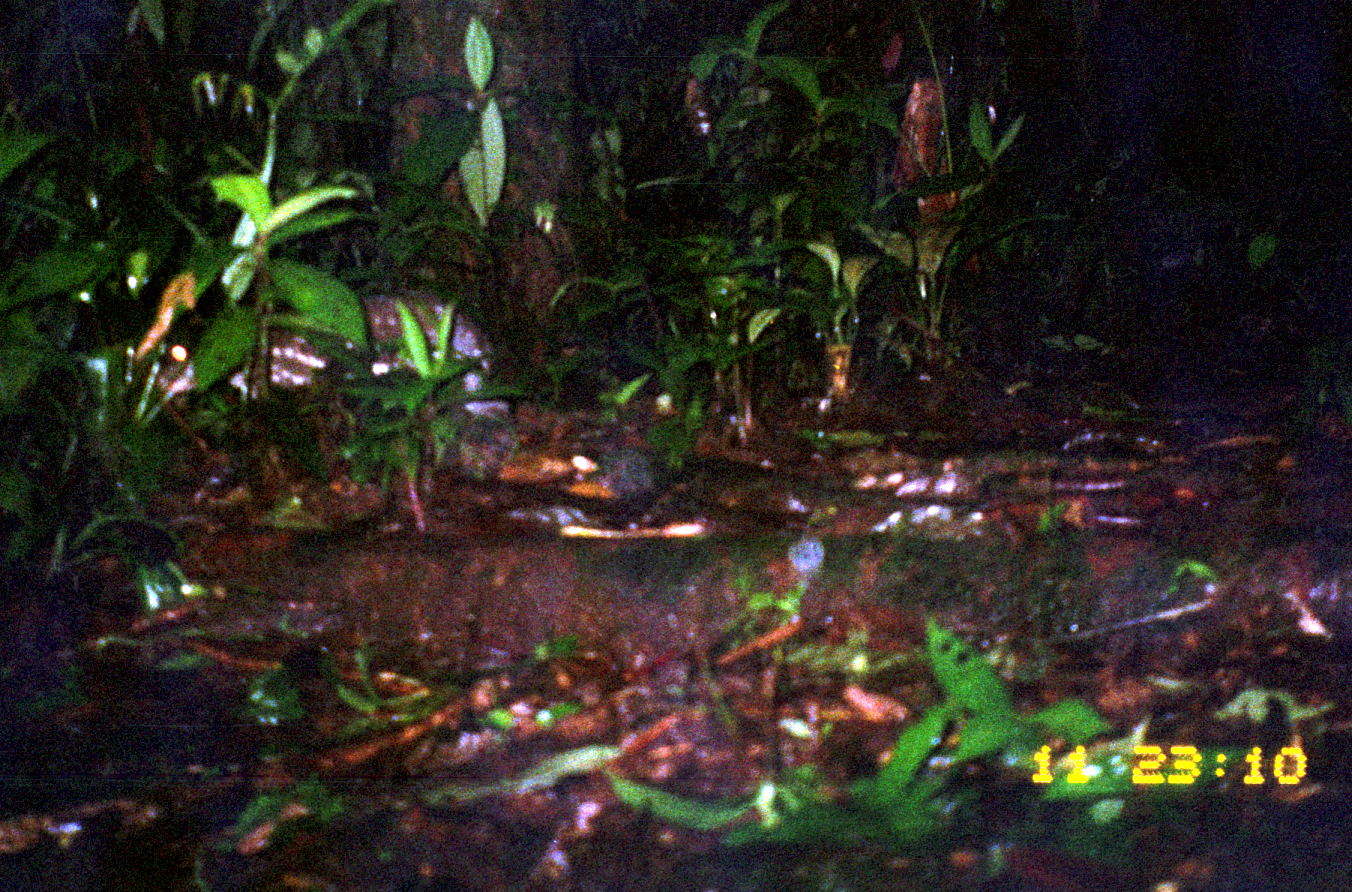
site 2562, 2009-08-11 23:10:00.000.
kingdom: Animalia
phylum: Chordata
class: Mammalia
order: Rodentia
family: Cuniculidae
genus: Cuniculus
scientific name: Cuniculus paca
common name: spotted paca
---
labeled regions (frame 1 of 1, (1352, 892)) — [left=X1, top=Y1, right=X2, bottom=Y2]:
cuniculus paca: [left=158, top=296, right=511, bottom=414]